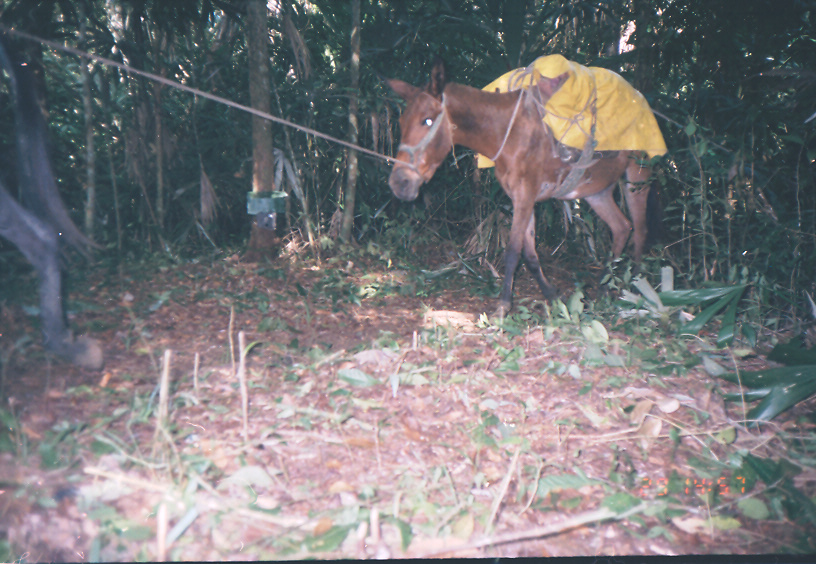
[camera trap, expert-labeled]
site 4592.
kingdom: Animalia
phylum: Chordata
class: Mammalia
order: Perissodactyla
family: Equidae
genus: Equus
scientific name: Equus ferus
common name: wild horse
Equus ferus (wild horse).